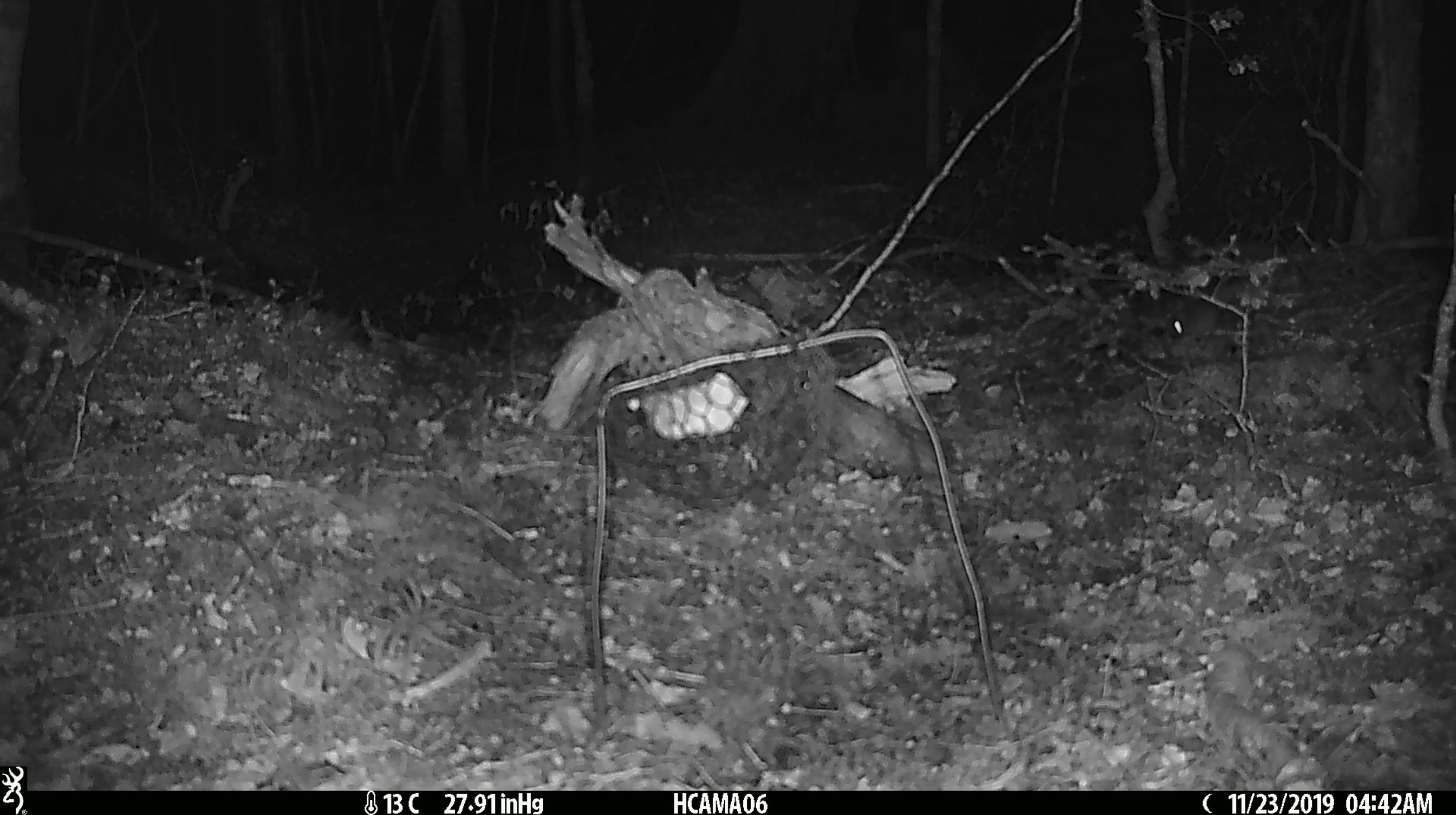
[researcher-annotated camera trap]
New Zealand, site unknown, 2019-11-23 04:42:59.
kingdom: Animalia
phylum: Chordata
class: Mammalia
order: Rodentia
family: Muridae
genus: Mus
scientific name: Mus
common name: mouse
Mouse (Mus).